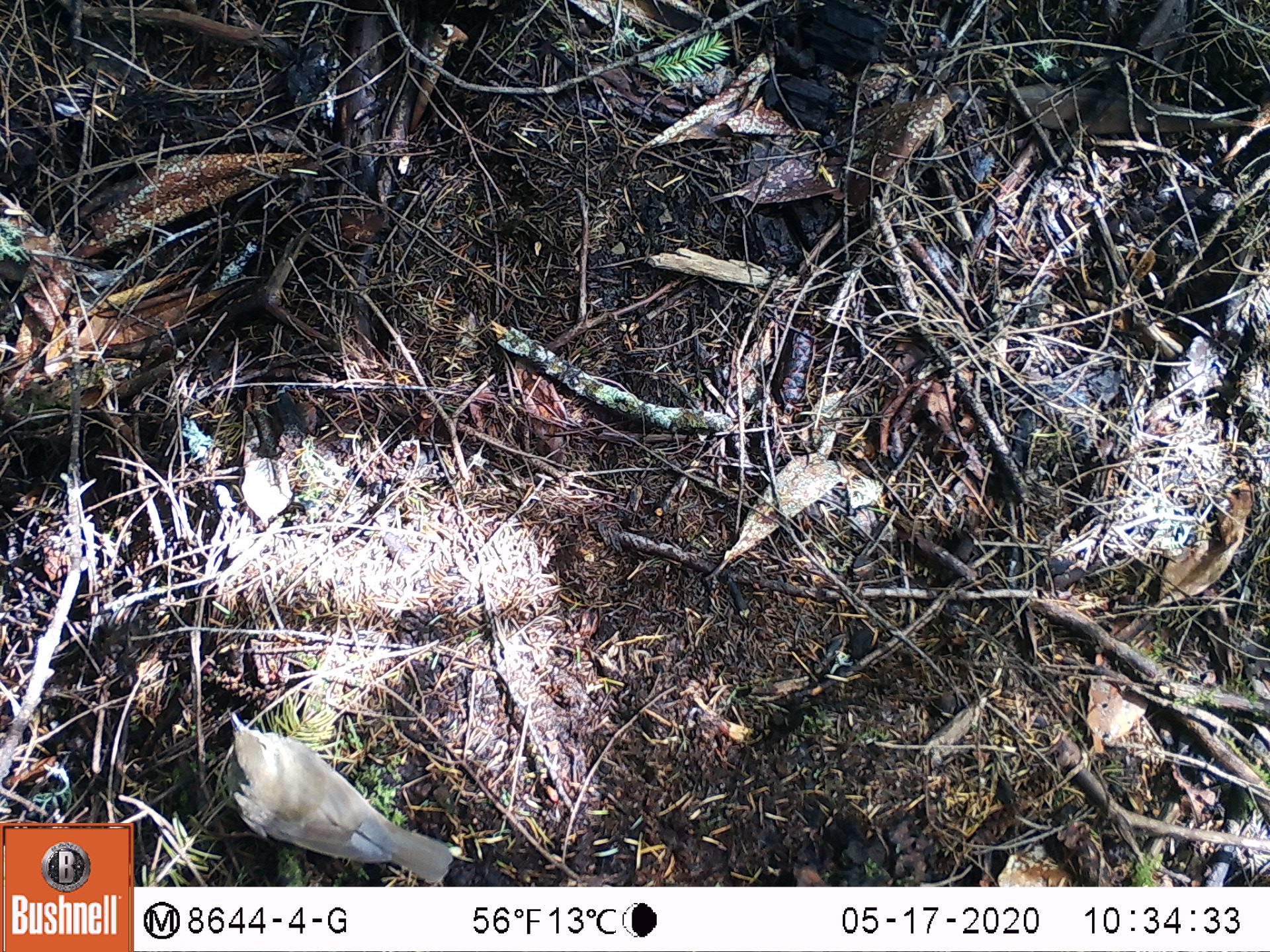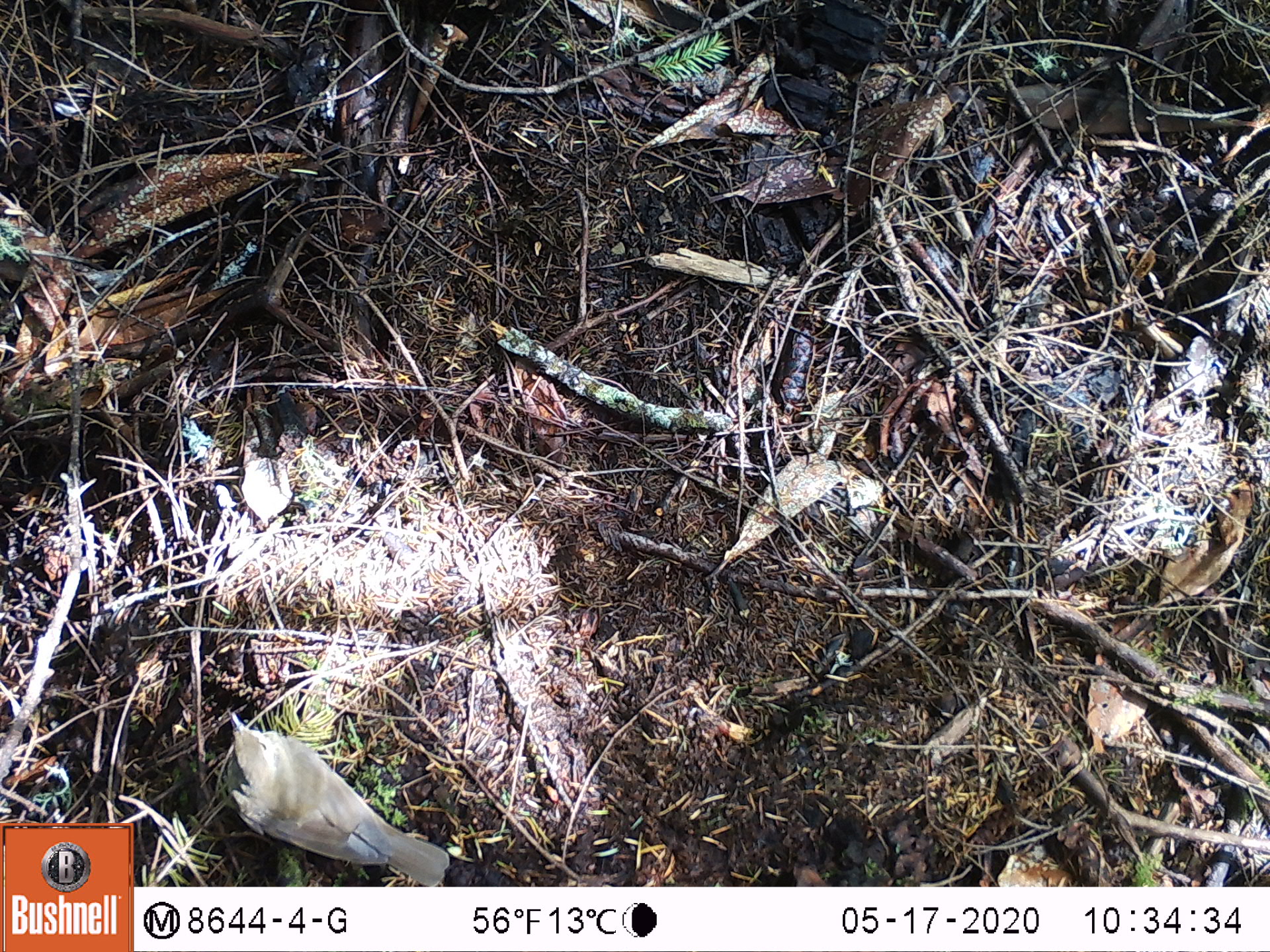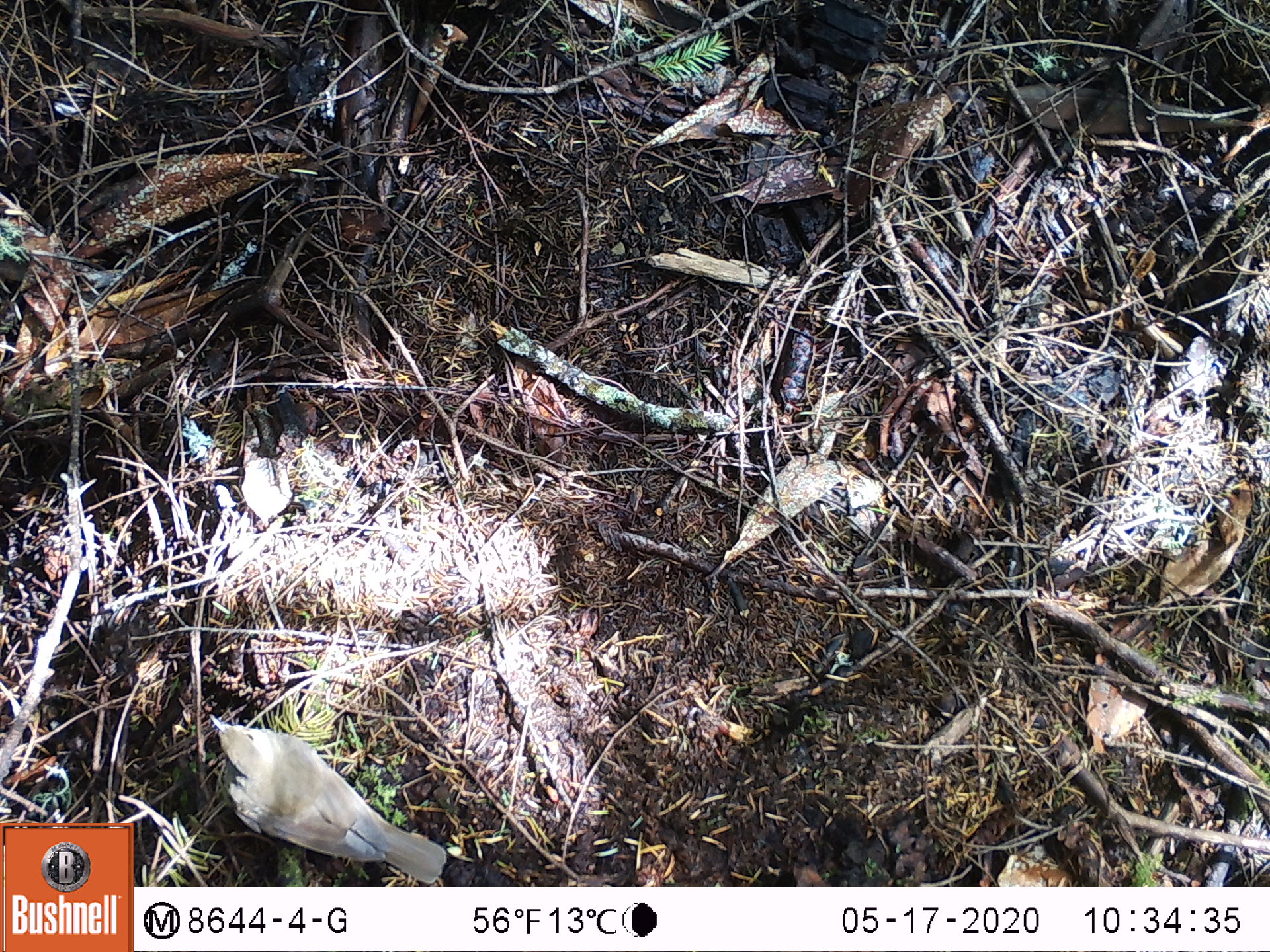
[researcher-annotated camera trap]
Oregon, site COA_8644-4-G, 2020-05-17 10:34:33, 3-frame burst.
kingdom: Animalia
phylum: Chordata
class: Aves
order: Passeriformes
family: Turdidae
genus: Catharus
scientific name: Catharus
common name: brown thrushes and nightingale-thrushes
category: catharus species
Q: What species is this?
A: Catharus species (brown thrushes and nightingale-thrushes) (Catharus).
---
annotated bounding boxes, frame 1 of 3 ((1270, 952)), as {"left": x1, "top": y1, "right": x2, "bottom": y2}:
catharus species: {"left": 213, "top": 697, "right": 463, "bottom": 882}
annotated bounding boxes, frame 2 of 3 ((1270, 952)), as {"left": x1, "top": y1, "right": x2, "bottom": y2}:
catharus species: {"left": 207, "top": 694, "right": 461, "bottom": 885}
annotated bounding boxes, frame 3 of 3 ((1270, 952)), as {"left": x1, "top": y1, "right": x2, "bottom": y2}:
catharus species: {"left": 197, "top": 704, "right": 453, "bottom": 883}